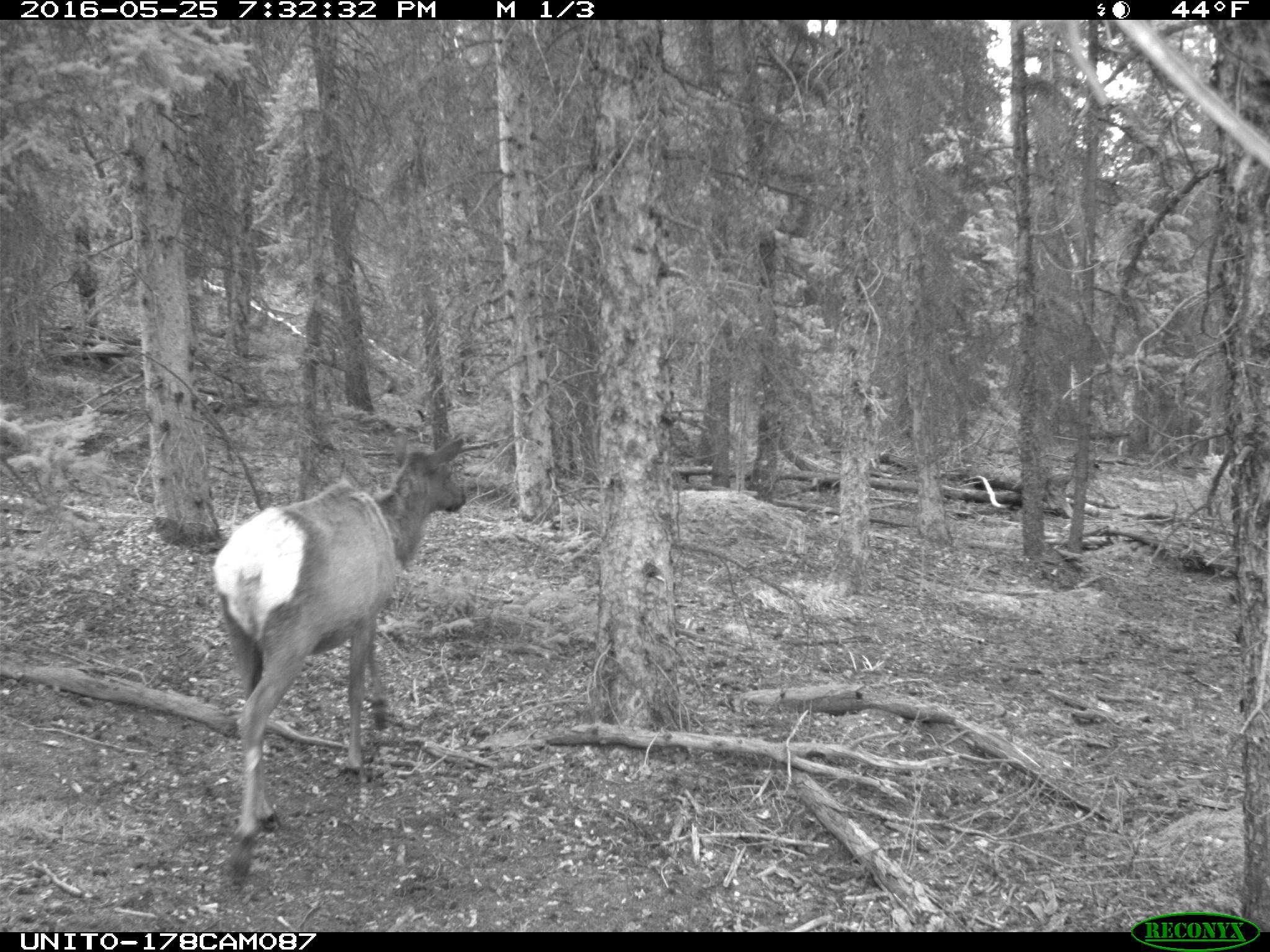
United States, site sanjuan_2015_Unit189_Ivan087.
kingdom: Animalia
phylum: Chordata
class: Mammalia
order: Artiodactyla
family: Cervidae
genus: Cervus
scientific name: Cervus elaphus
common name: red deer